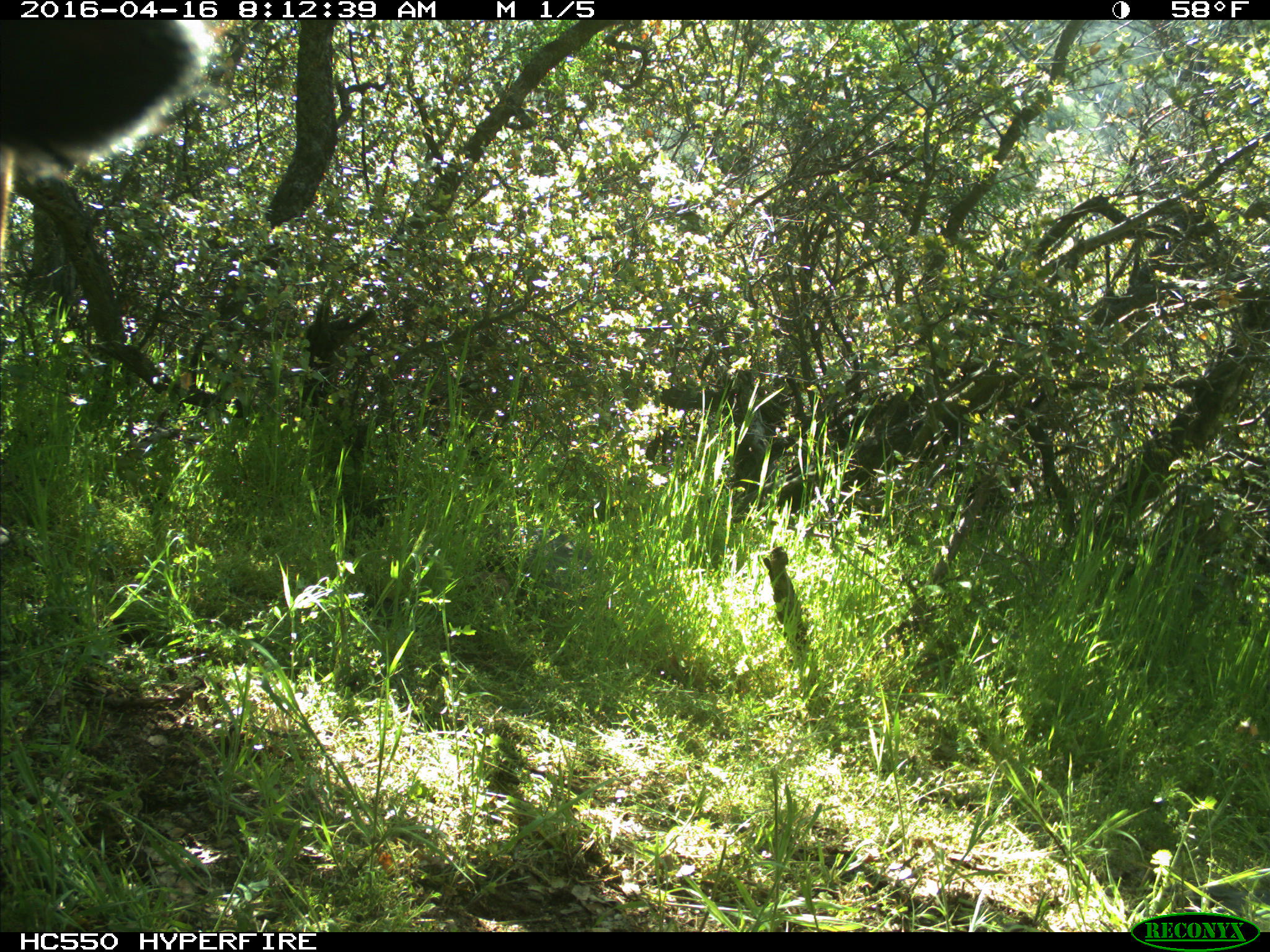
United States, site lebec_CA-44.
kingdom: Animalia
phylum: Chordata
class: Mammalia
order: Artiodactyla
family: Bovidae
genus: Bos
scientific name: Bos taurus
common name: domestic cow